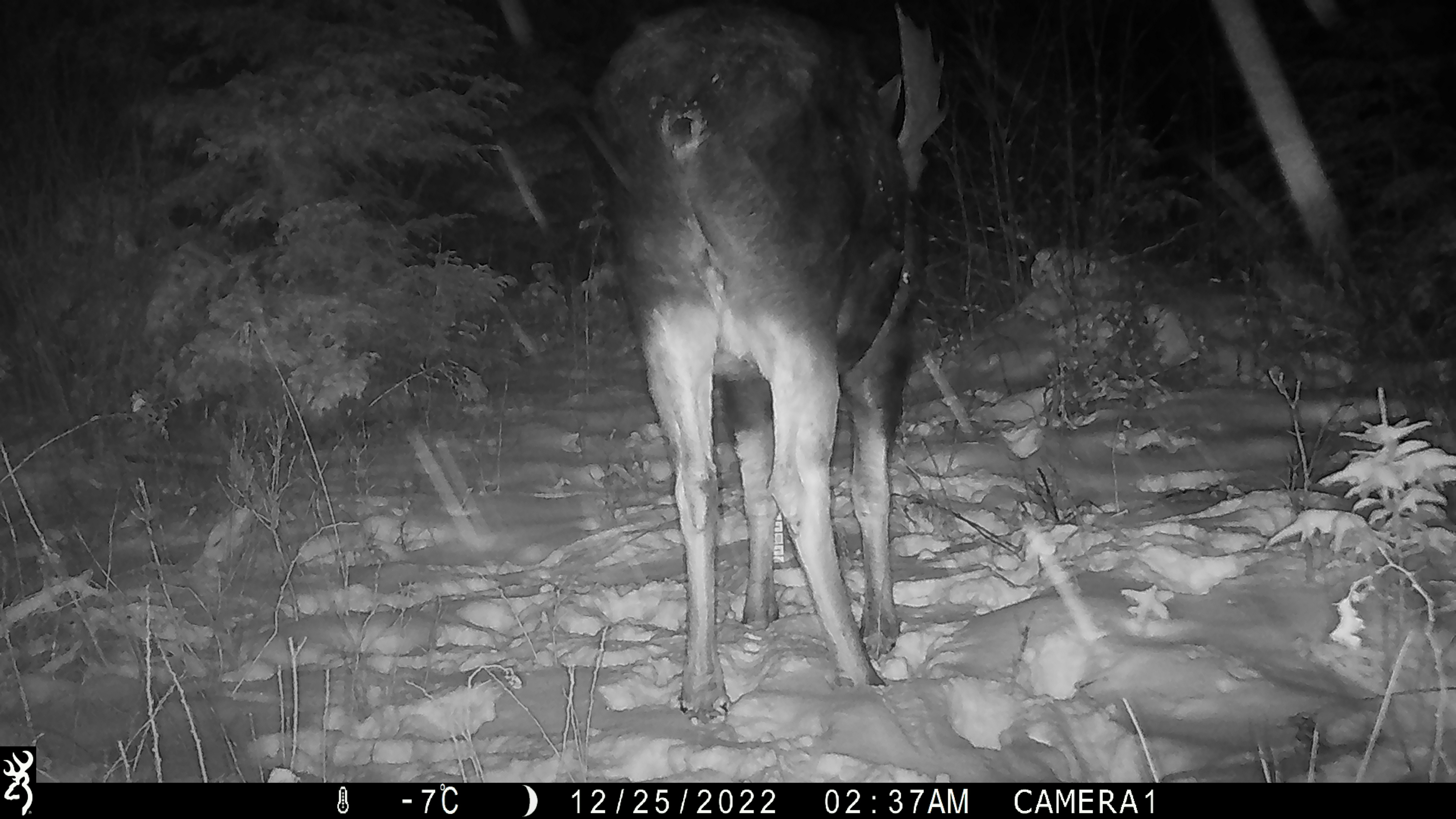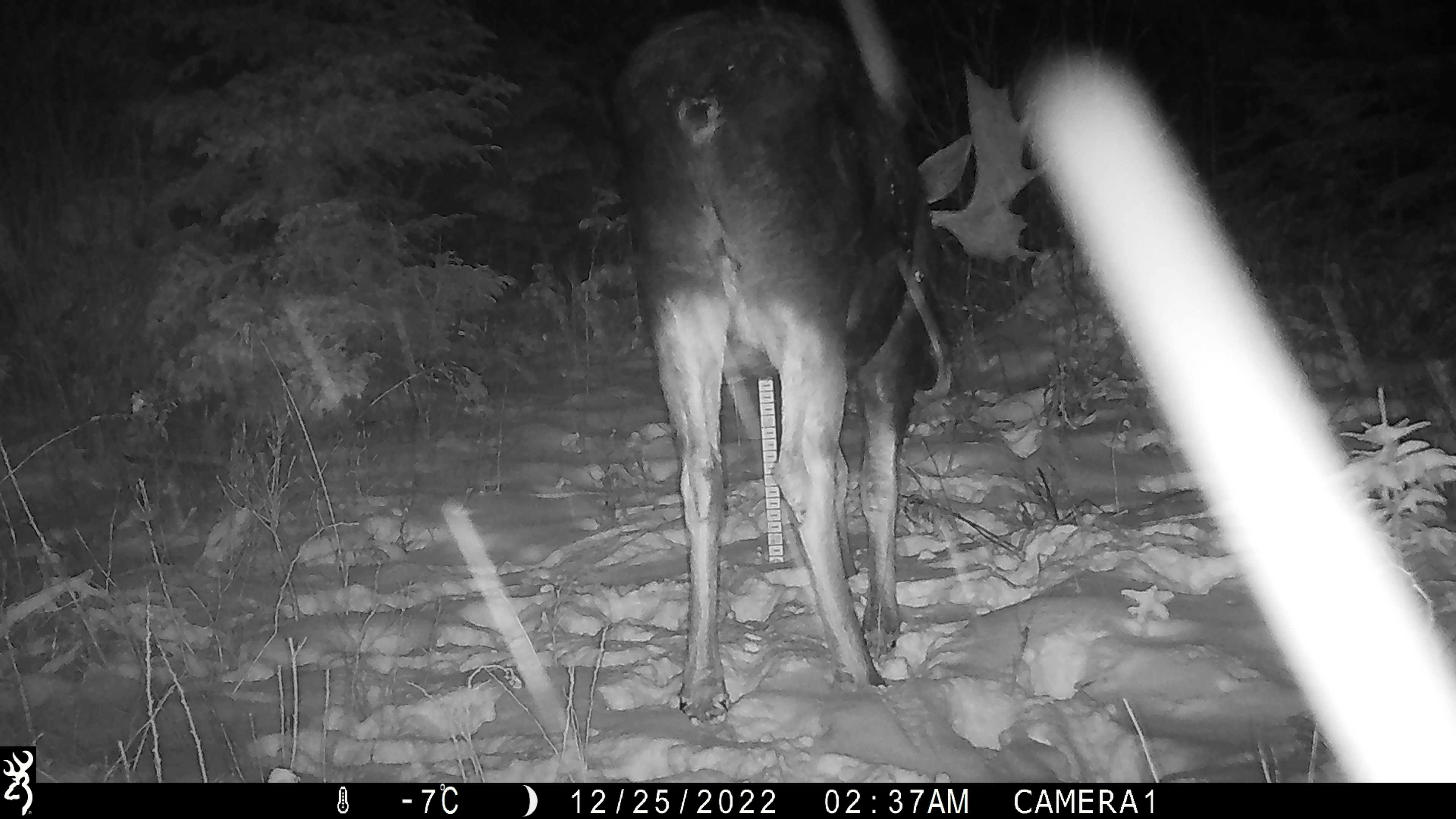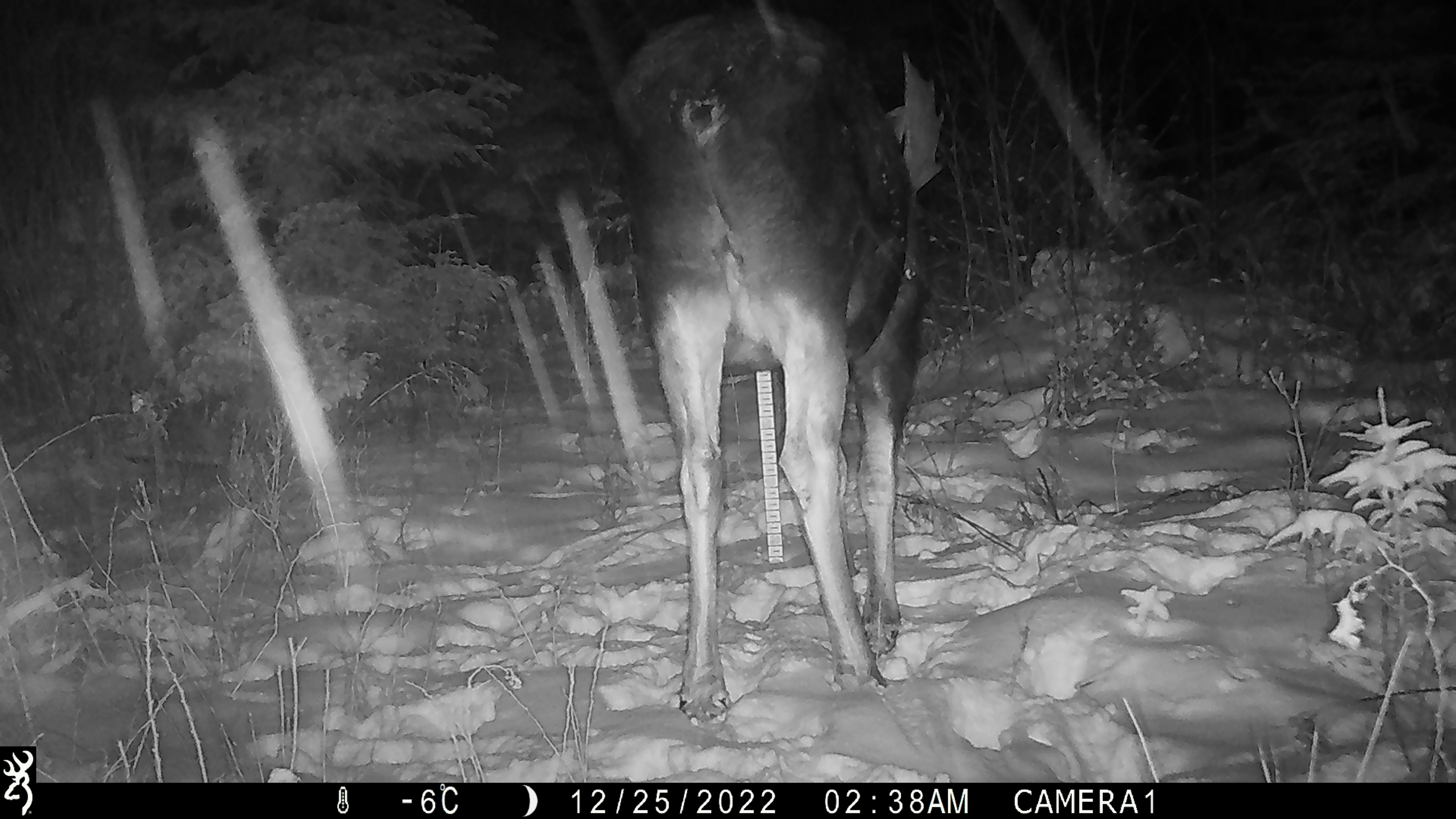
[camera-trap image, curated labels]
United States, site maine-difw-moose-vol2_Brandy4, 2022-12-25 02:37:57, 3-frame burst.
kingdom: Animalia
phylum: Chordata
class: Mammalia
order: Artiodactyla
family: Cervidae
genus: Alces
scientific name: Alces alces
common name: moose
Moose (Alces alces).